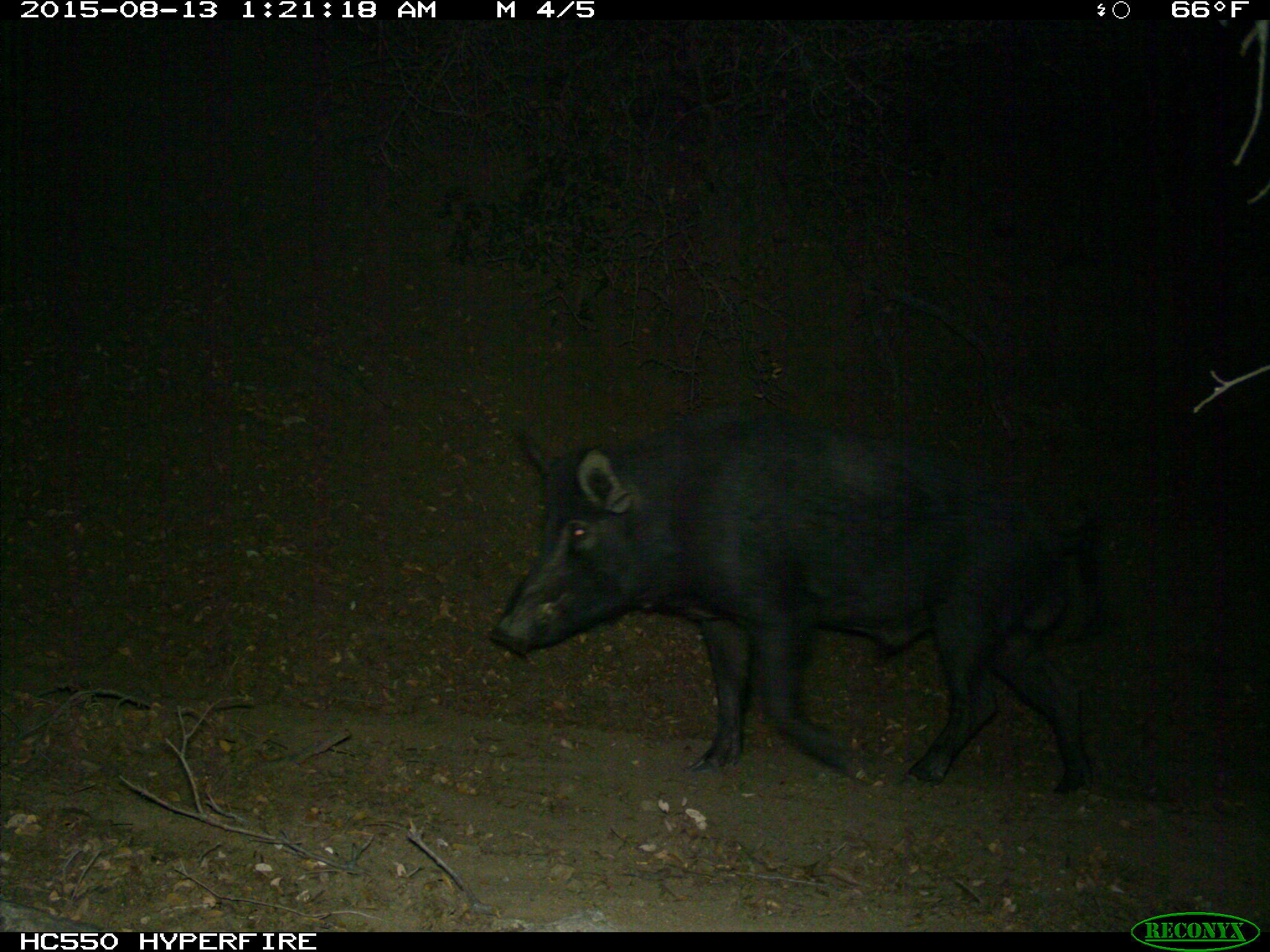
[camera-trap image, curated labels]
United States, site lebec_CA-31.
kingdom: Animalia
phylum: Chordata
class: Mammalia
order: Artiodactyla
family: Suidae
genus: Sus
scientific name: Sus scrofa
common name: wild boar